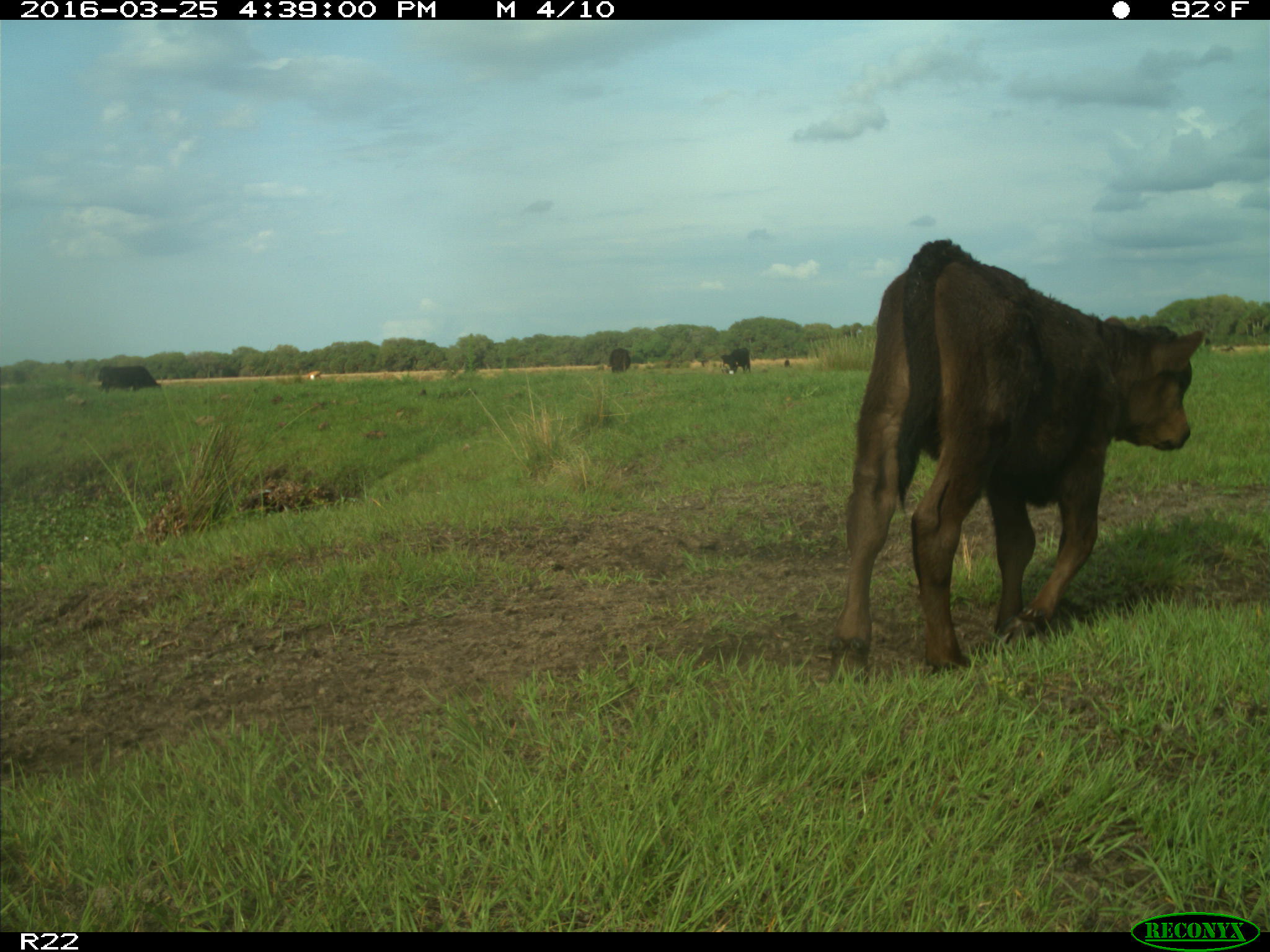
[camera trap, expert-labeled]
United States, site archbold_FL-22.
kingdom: Animalia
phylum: Chordata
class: Mammalia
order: Artiodactyla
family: Bovidae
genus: Bos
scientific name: Bos taurus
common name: domestic cow